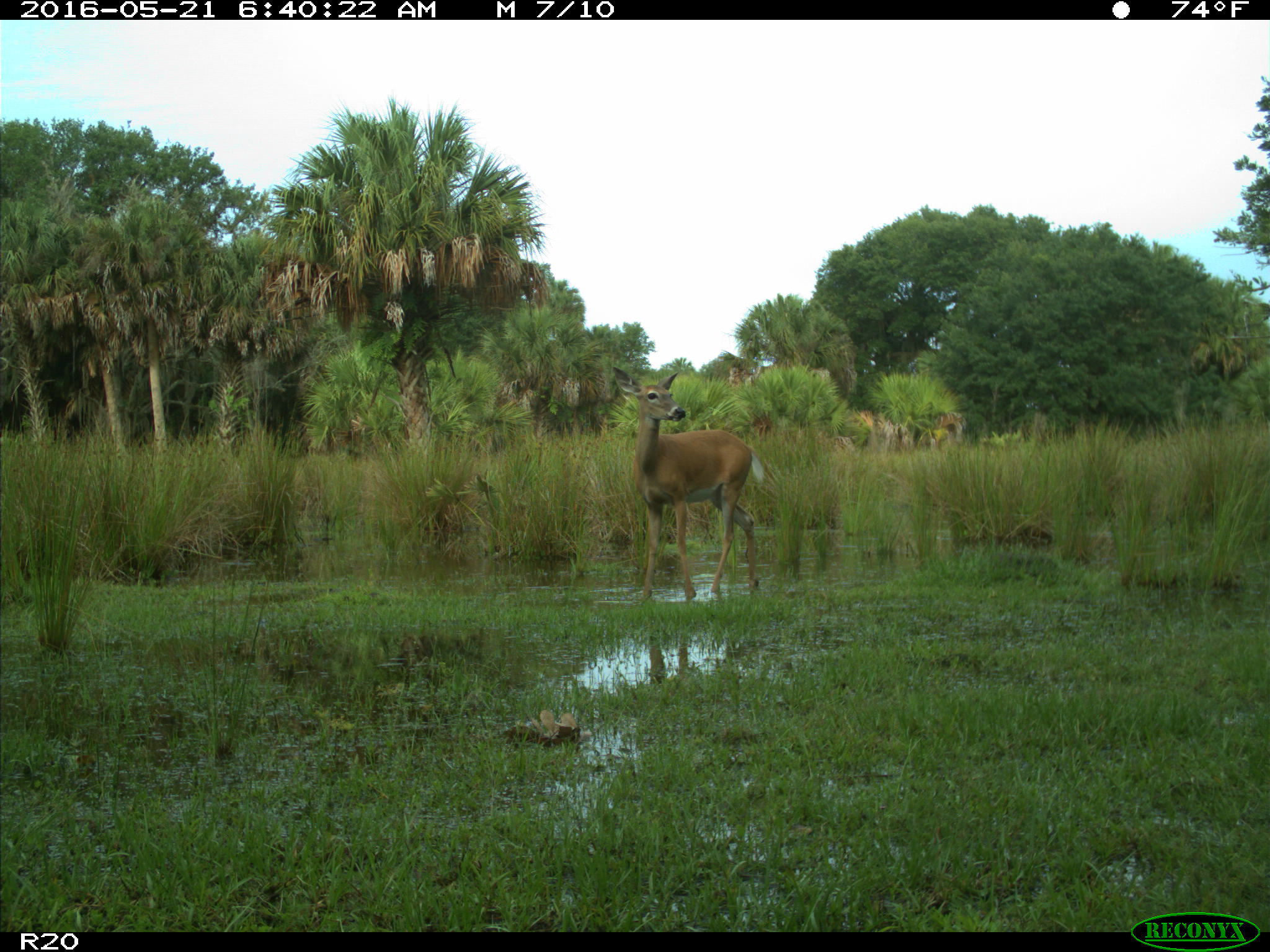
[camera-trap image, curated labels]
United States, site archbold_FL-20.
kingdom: Animalia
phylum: Chordata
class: Mammalia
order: Artiodactyla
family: Cervidae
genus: Odocoileus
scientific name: Odocoileus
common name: deer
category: unidentified deer